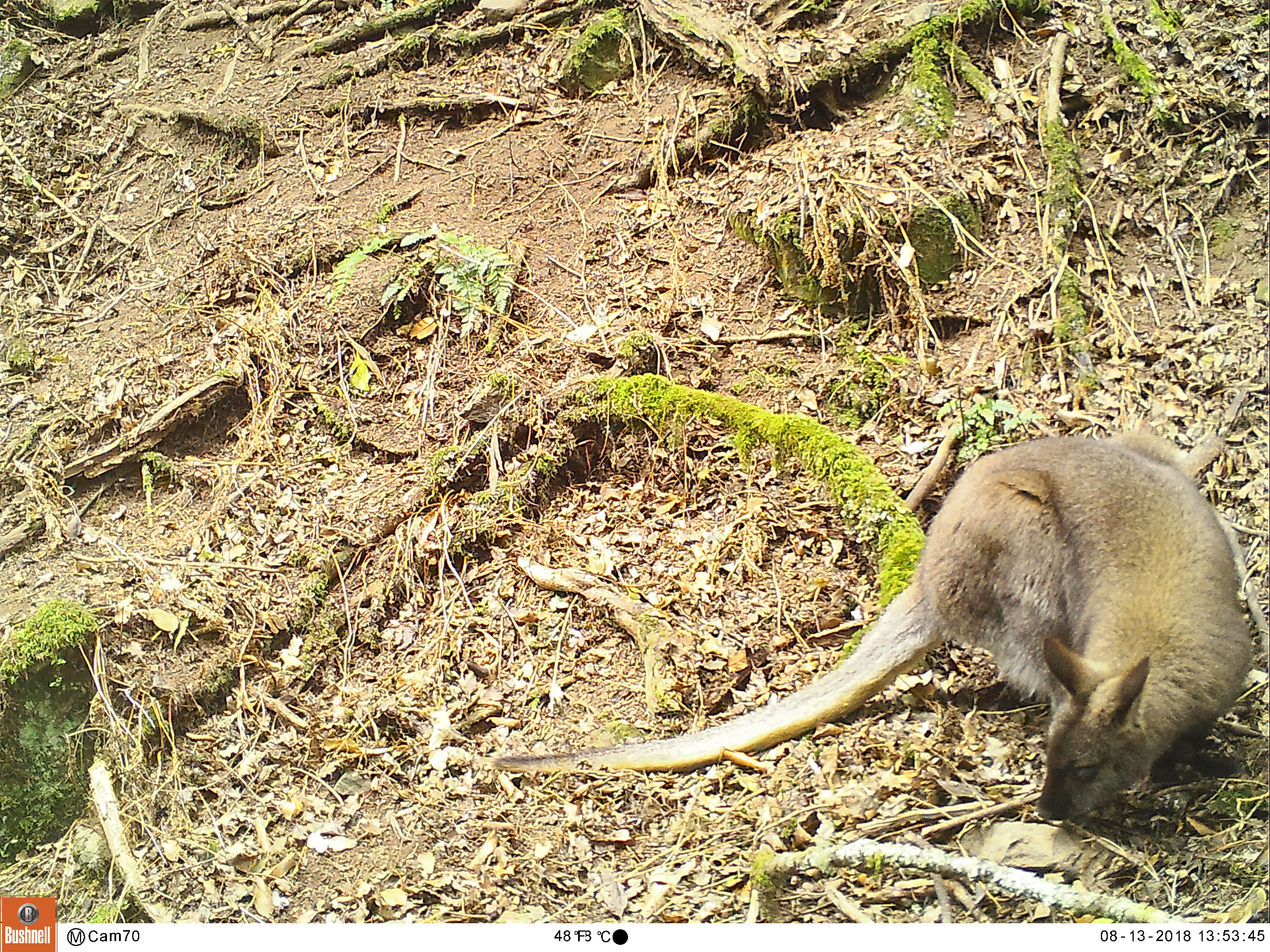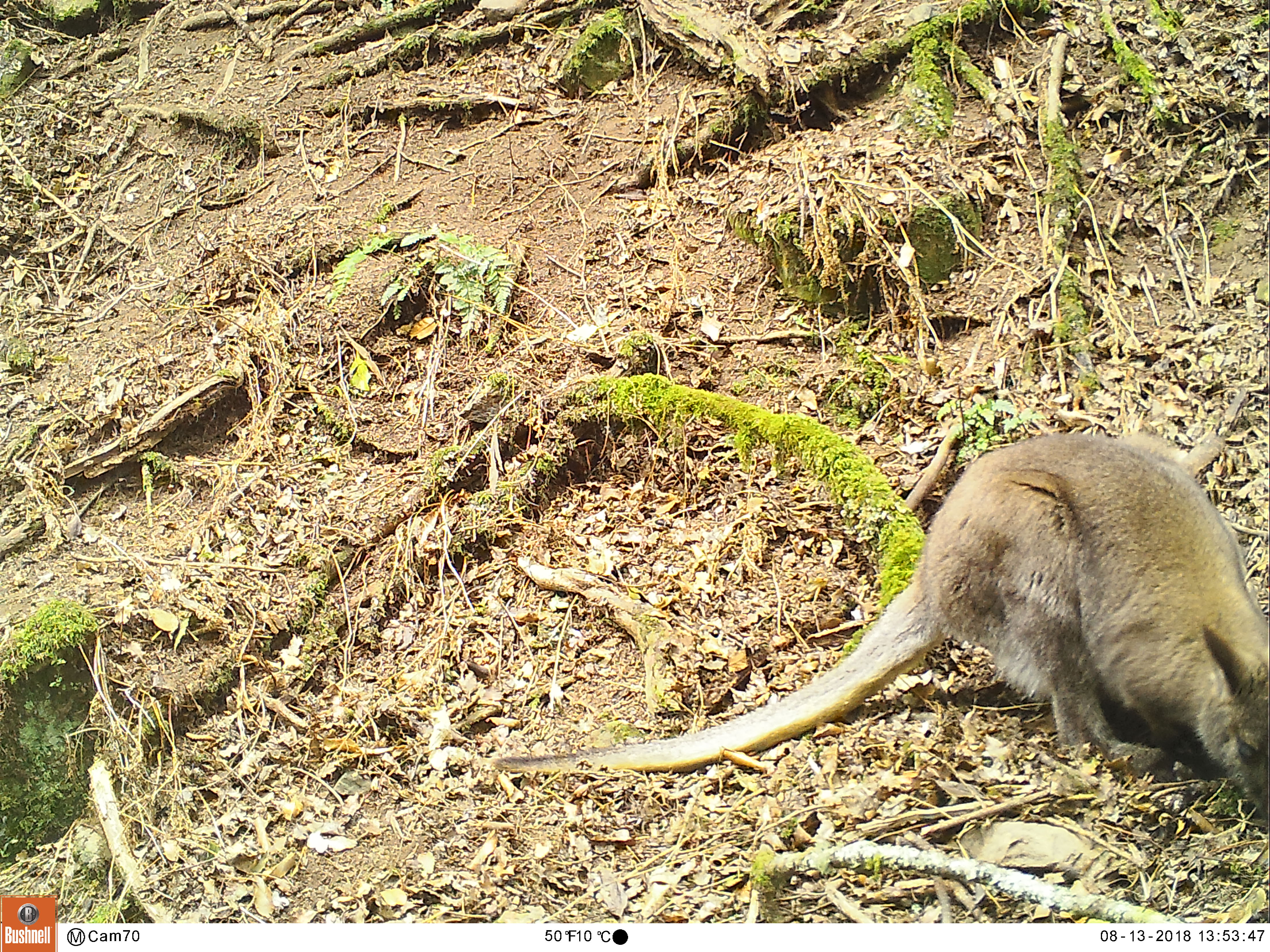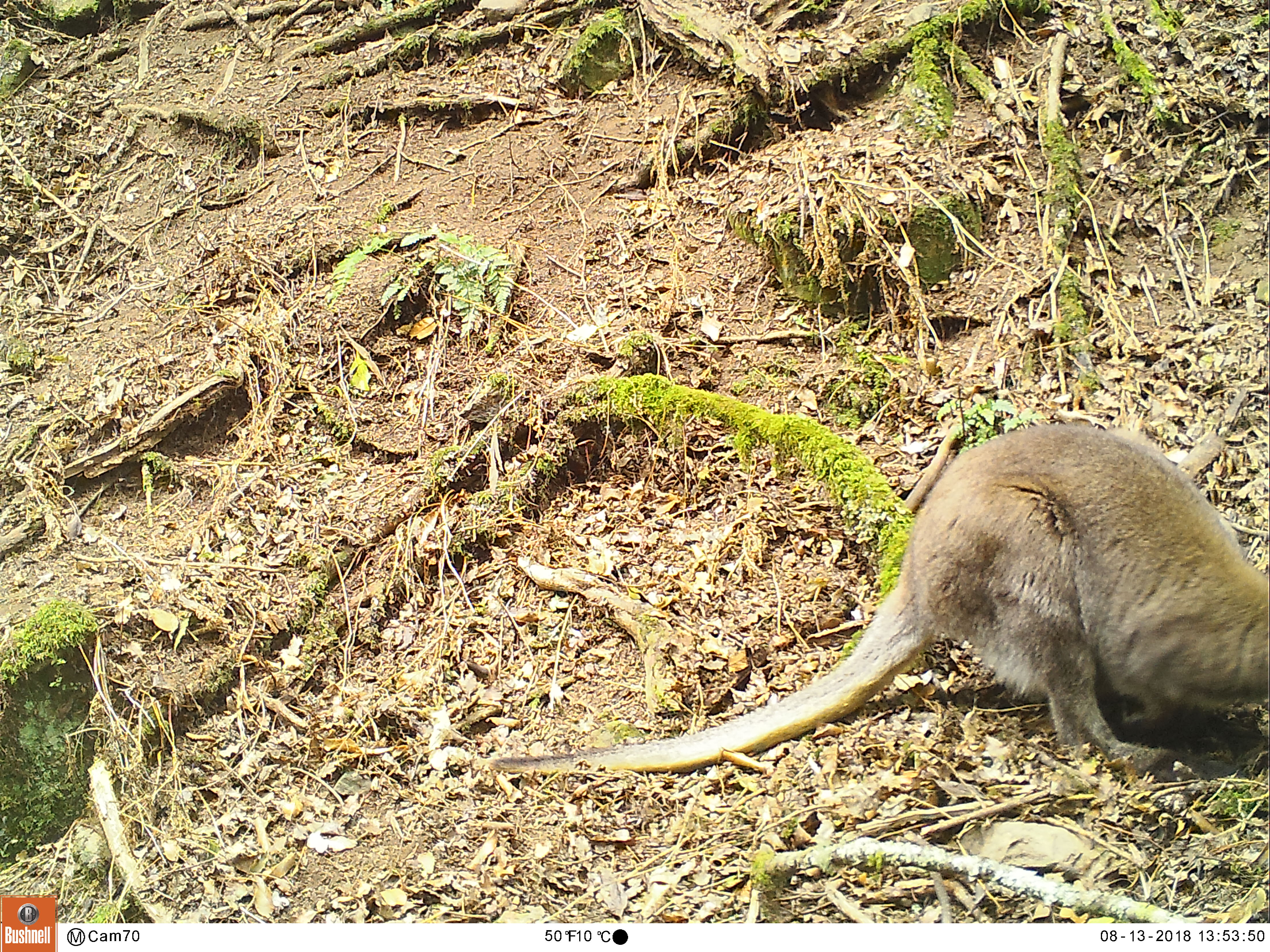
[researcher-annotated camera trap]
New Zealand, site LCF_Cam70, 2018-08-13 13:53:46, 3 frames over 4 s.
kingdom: Animalia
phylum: Chordata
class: Mammalia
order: Diprotodontia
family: Macropodidae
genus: Notamacropus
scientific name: Notamacropus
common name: wallaby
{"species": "wallaby (Notamacropus)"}